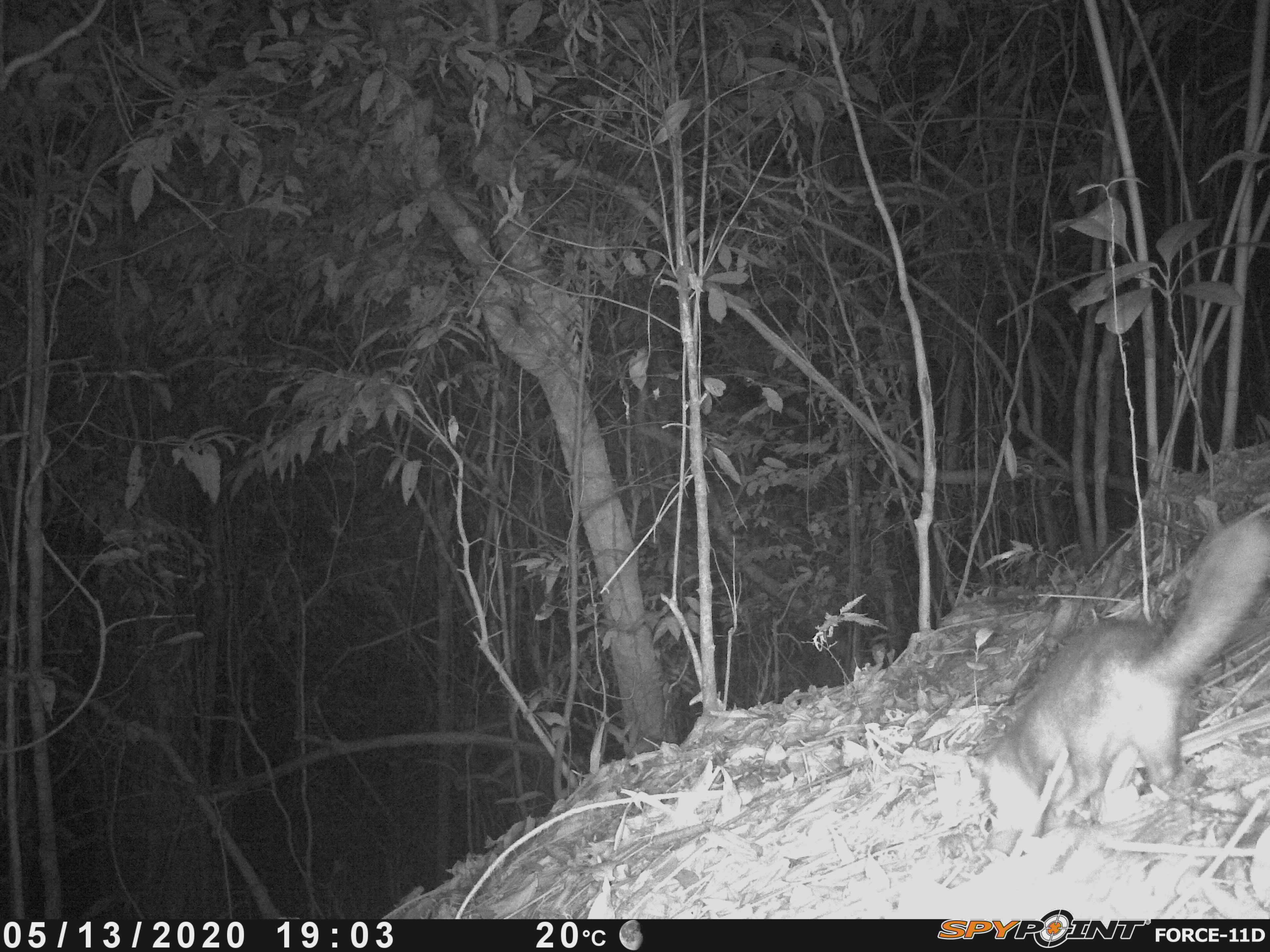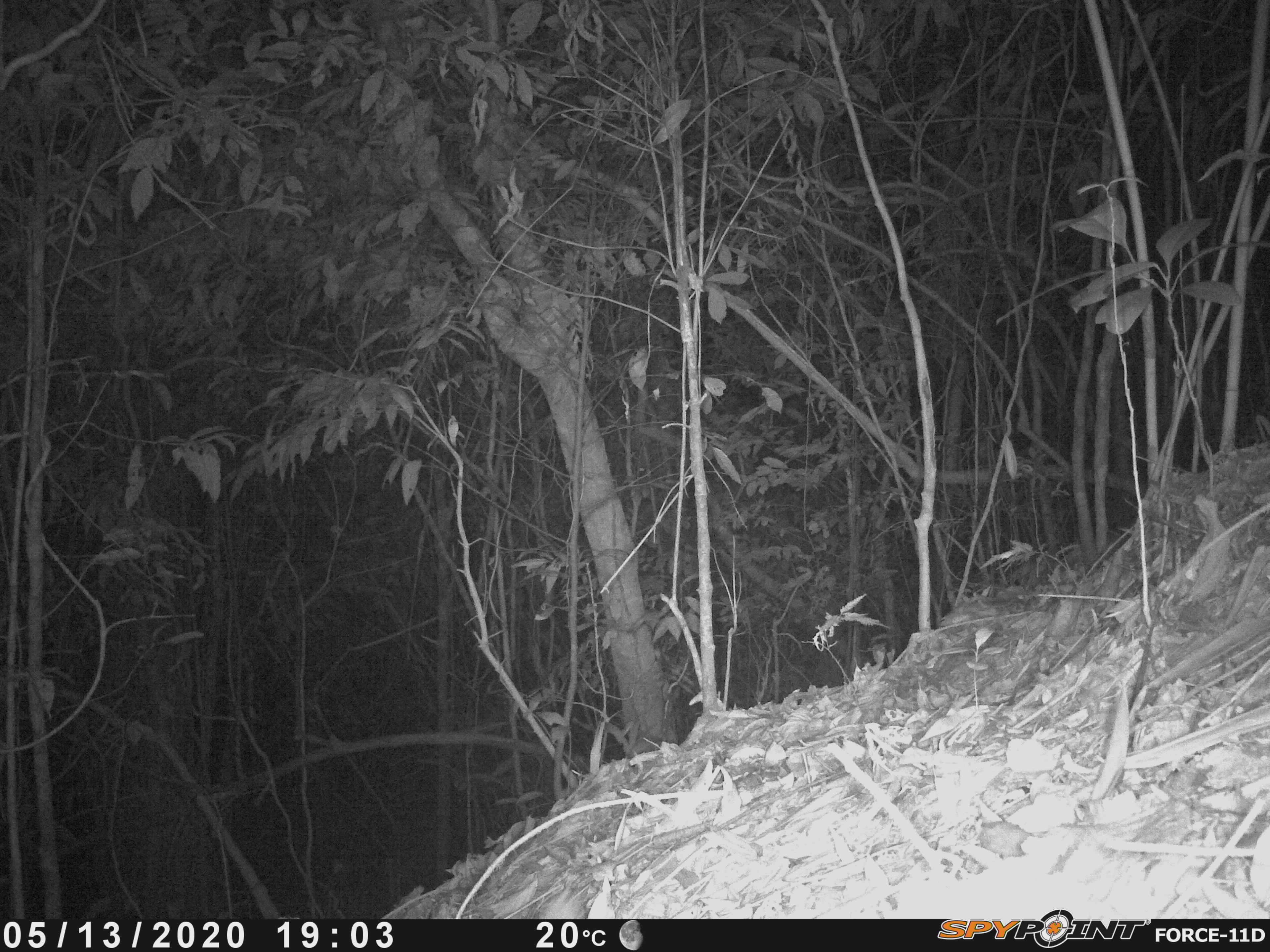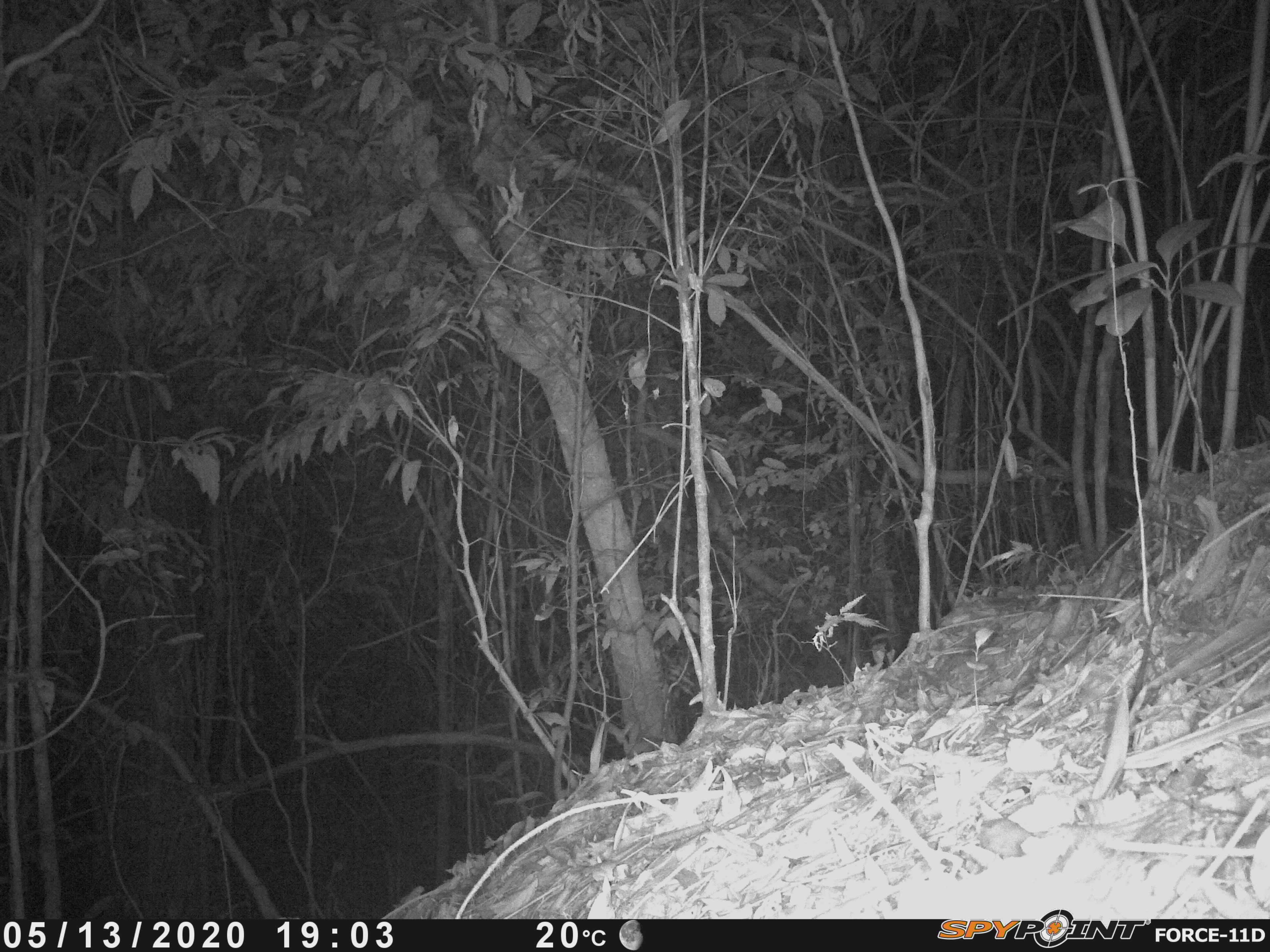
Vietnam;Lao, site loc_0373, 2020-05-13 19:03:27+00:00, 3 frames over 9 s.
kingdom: Animalia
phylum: Chordata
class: Mammalia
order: Carnivora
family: Mustelidae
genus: Melogale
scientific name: Melogale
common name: ferret badger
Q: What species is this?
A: Ferret badger (Melogale).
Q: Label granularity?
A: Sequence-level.